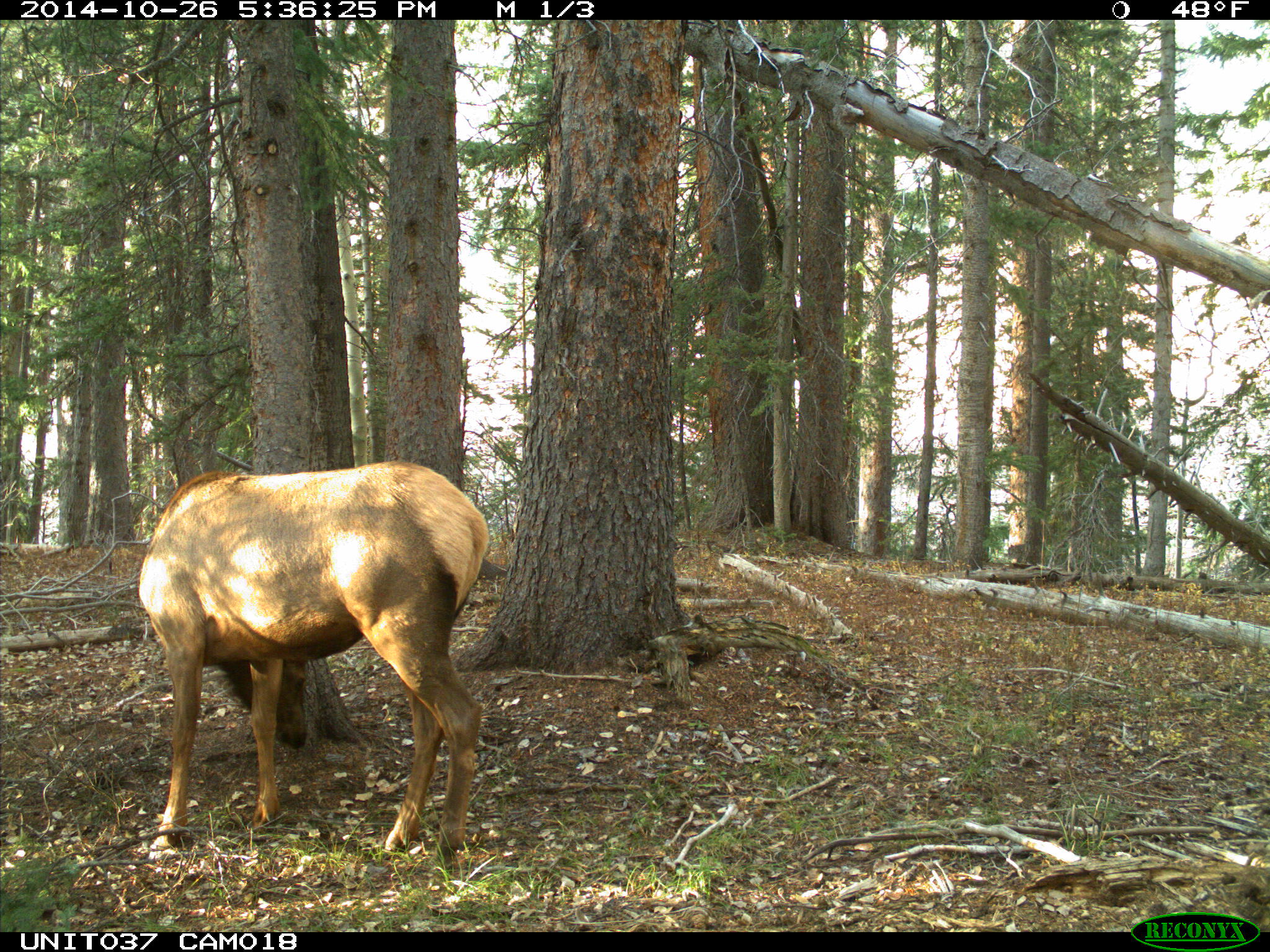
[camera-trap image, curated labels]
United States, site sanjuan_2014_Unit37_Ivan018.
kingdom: Animalia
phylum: Chordata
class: Mammalia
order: Artiodactyla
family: Cervidae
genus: Cervus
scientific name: Cervus elaphus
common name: red deer